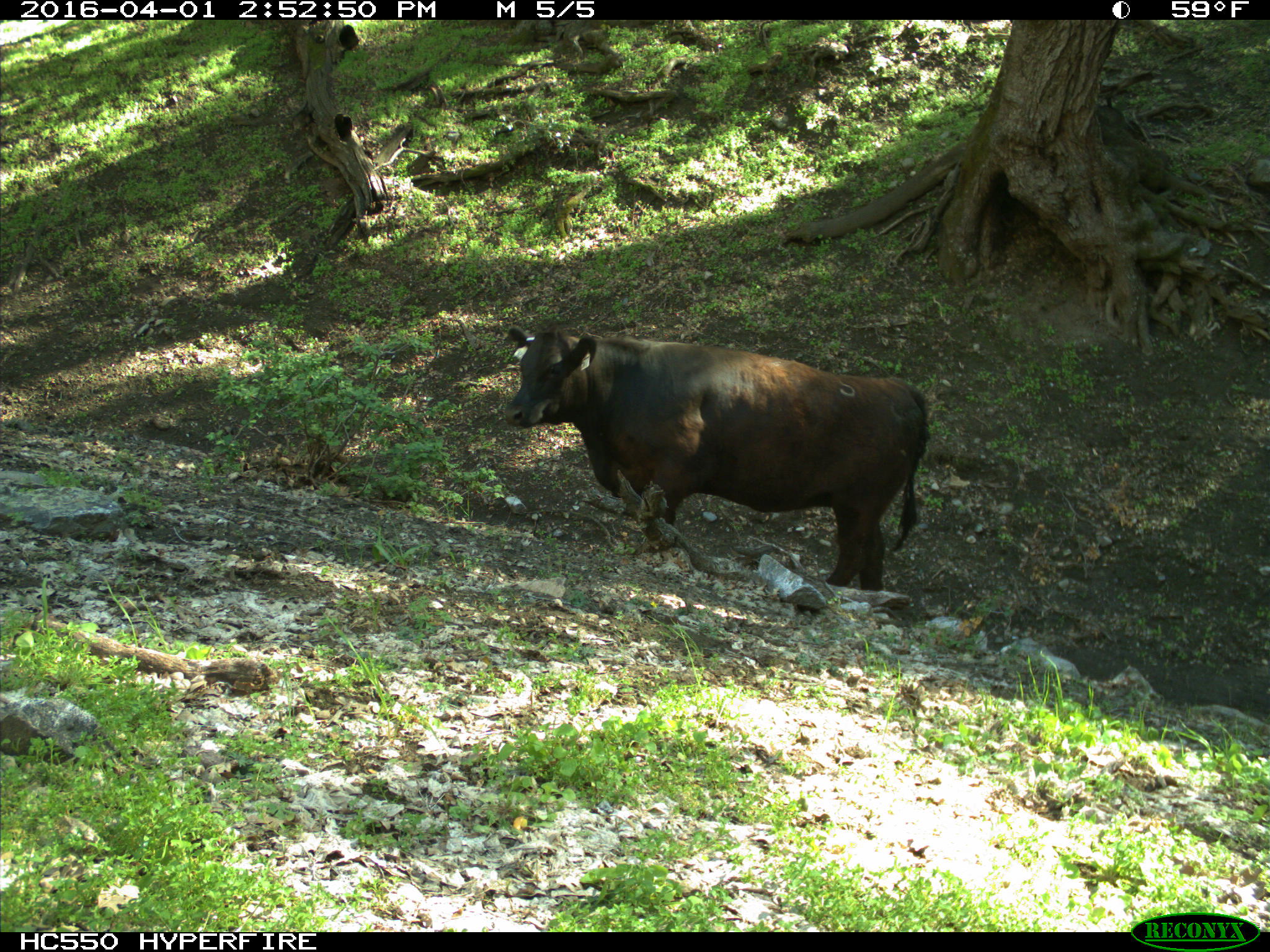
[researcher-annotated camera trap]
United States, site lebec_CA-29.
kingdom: Animalia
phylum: Chordata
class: Mammalia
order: Artiodactyla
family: Bovidae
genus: Bos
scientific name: Bos taurus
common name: domestic cow